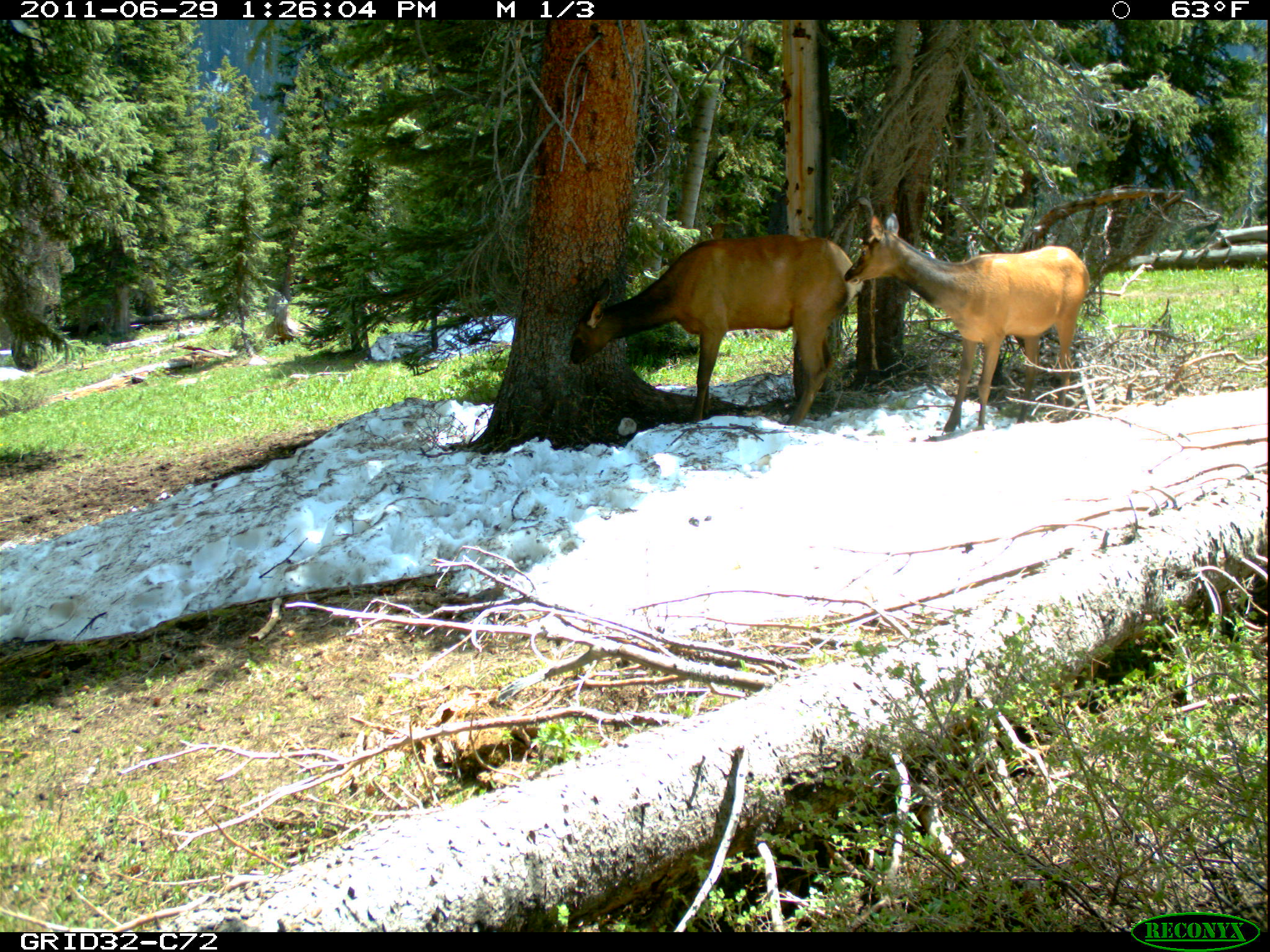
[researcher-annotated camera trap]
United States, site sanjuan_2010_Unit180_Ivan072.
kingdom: Animalia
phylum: Chordata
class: Mammalia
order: Artiodactyla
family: Cervidae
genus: Cervus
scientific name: Cervus elaphus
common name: red deer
Cervus elaphus (red deer).